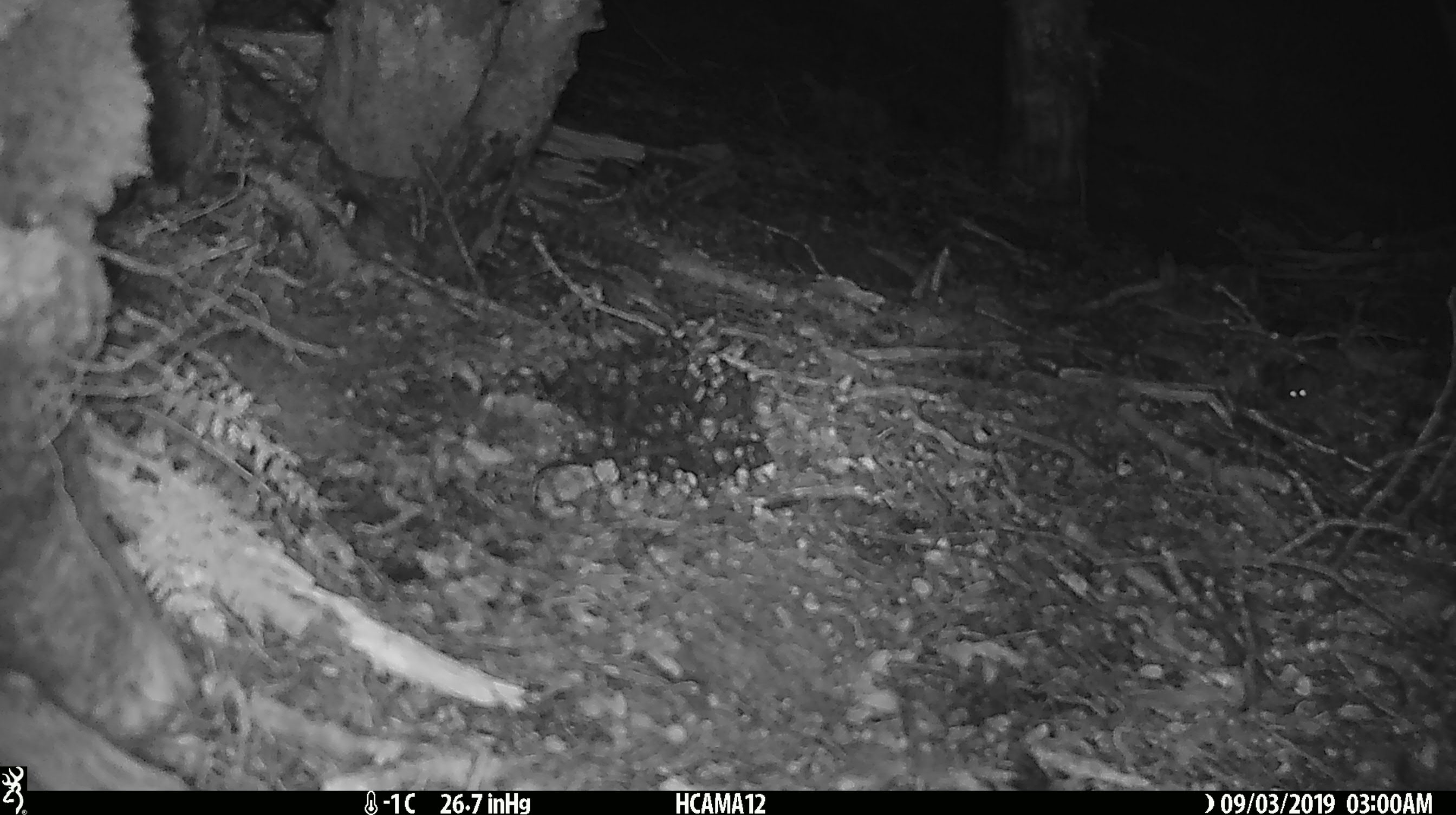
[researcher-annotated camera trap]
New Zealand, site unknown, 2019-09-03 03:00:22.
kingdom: Animalia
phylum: Chordata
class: Mammalia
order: Rodentia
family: Muridae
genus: Mus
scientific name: Mus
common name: mouse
Mouse (Mus).